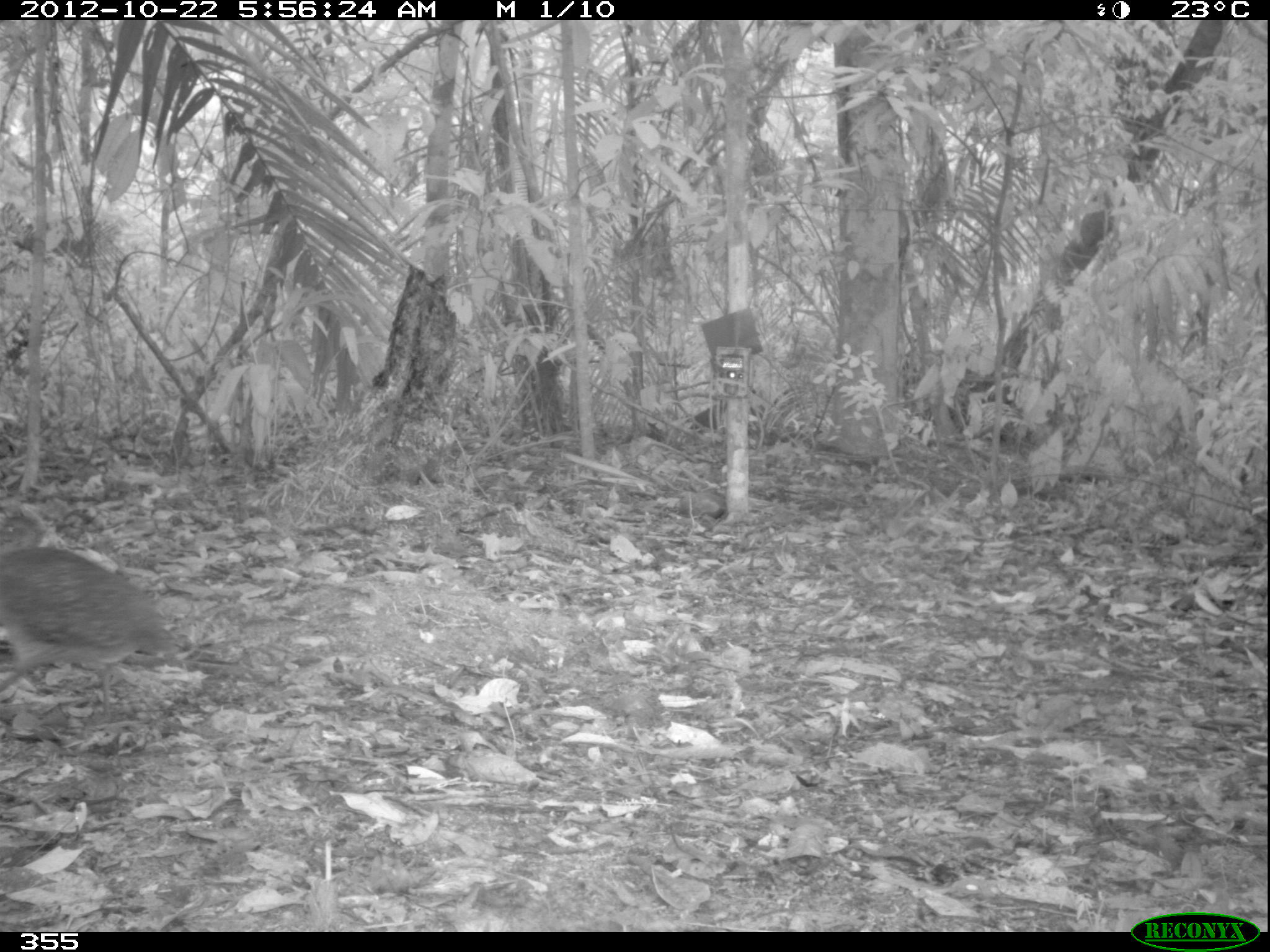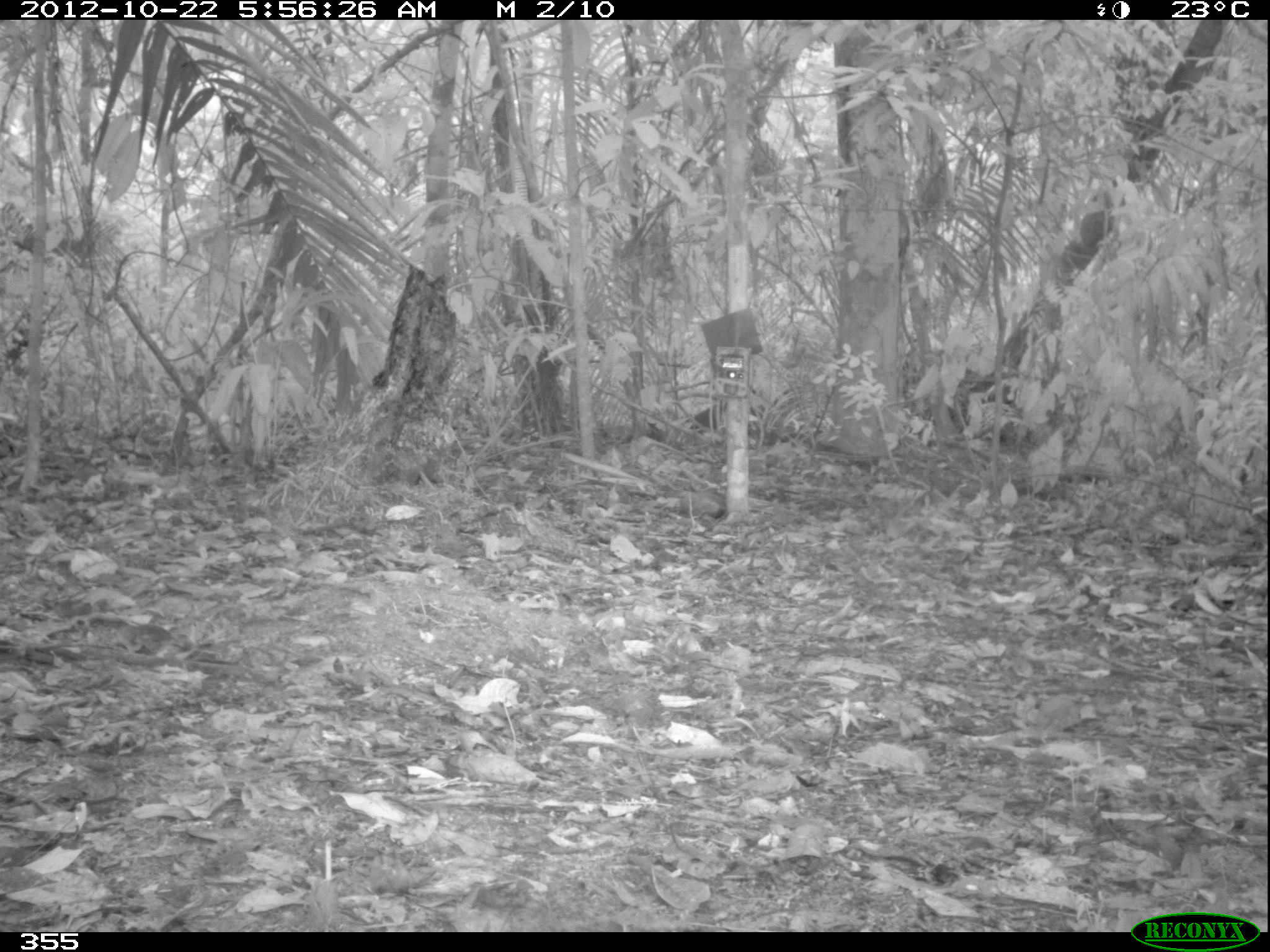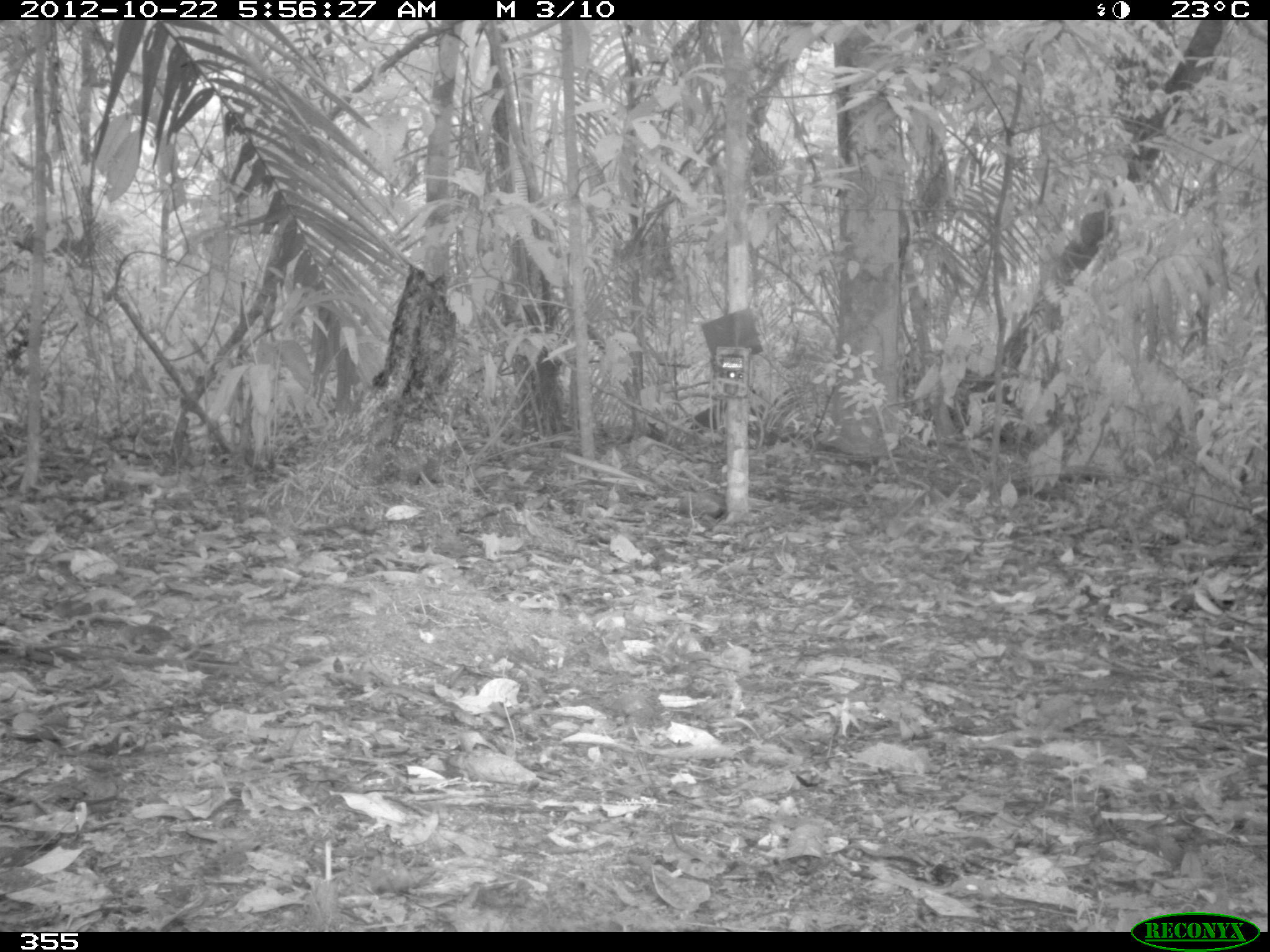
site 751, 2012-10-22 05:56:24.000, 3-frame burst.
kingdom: Animalia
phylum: Chordata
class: Aves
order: Galliformes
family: Phasianidae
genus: Alectoris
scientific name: Alectoris rufa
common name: red-legged partridge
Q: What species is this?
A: Alectoris rufa (red-legged partridge).